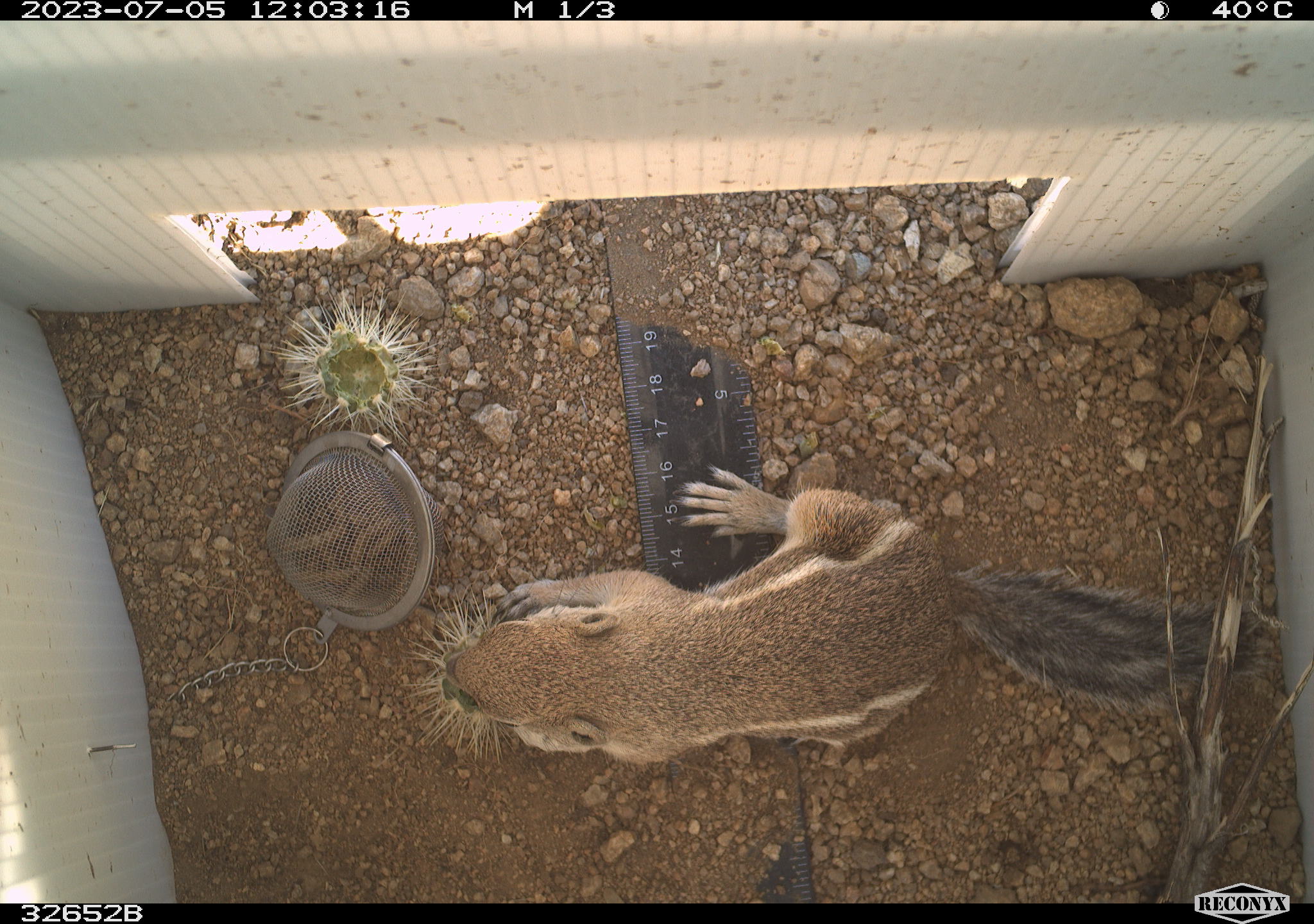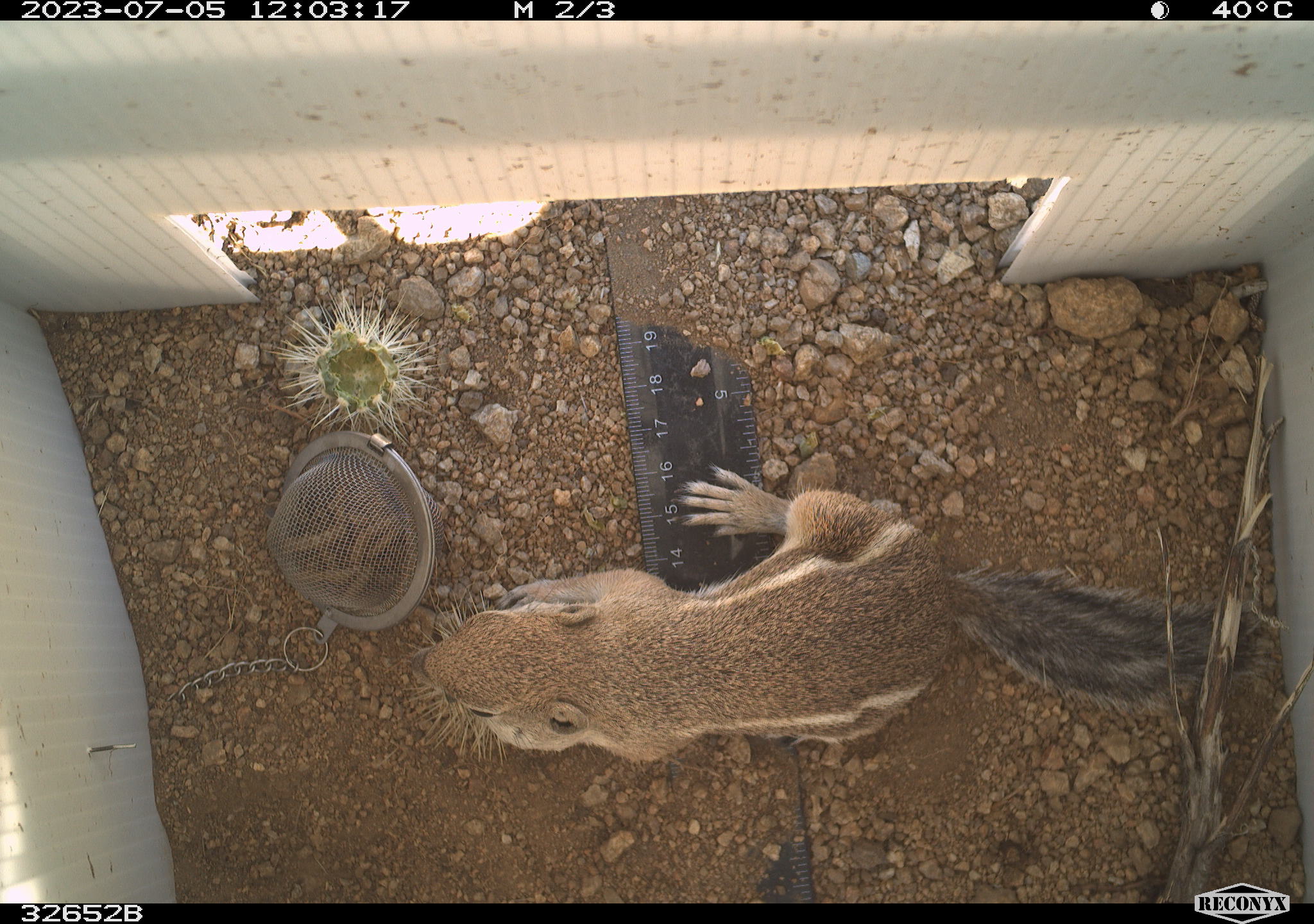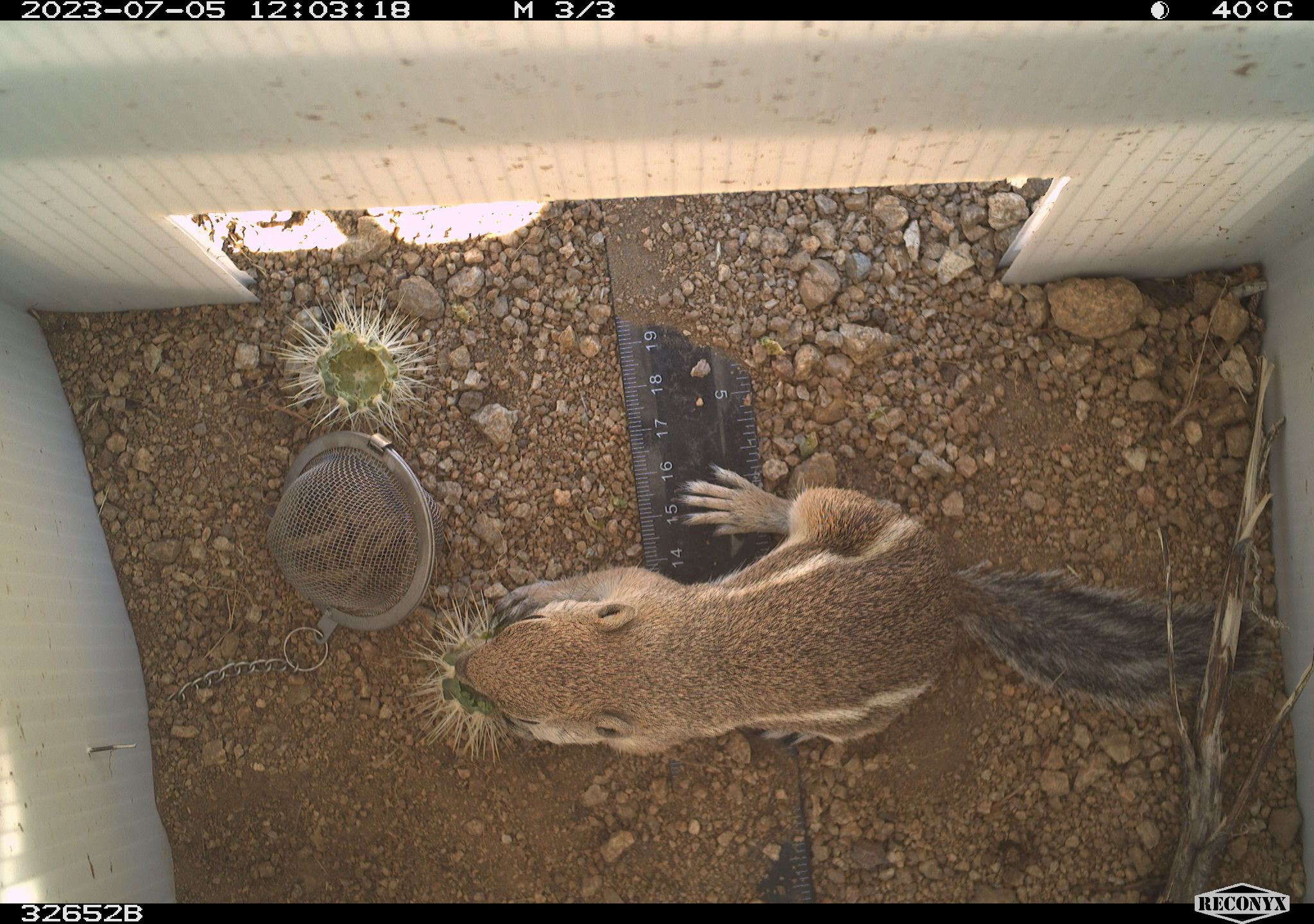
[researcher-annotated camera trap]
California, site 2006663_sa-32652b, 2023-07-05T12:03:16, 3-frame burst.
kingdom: Animalia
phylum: Chordata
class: Mammalia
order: Rodentia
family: Sciuridae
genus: Ammospermophilus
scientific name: Ammospermophilus leucurus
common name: white-tailed antelope squirrel